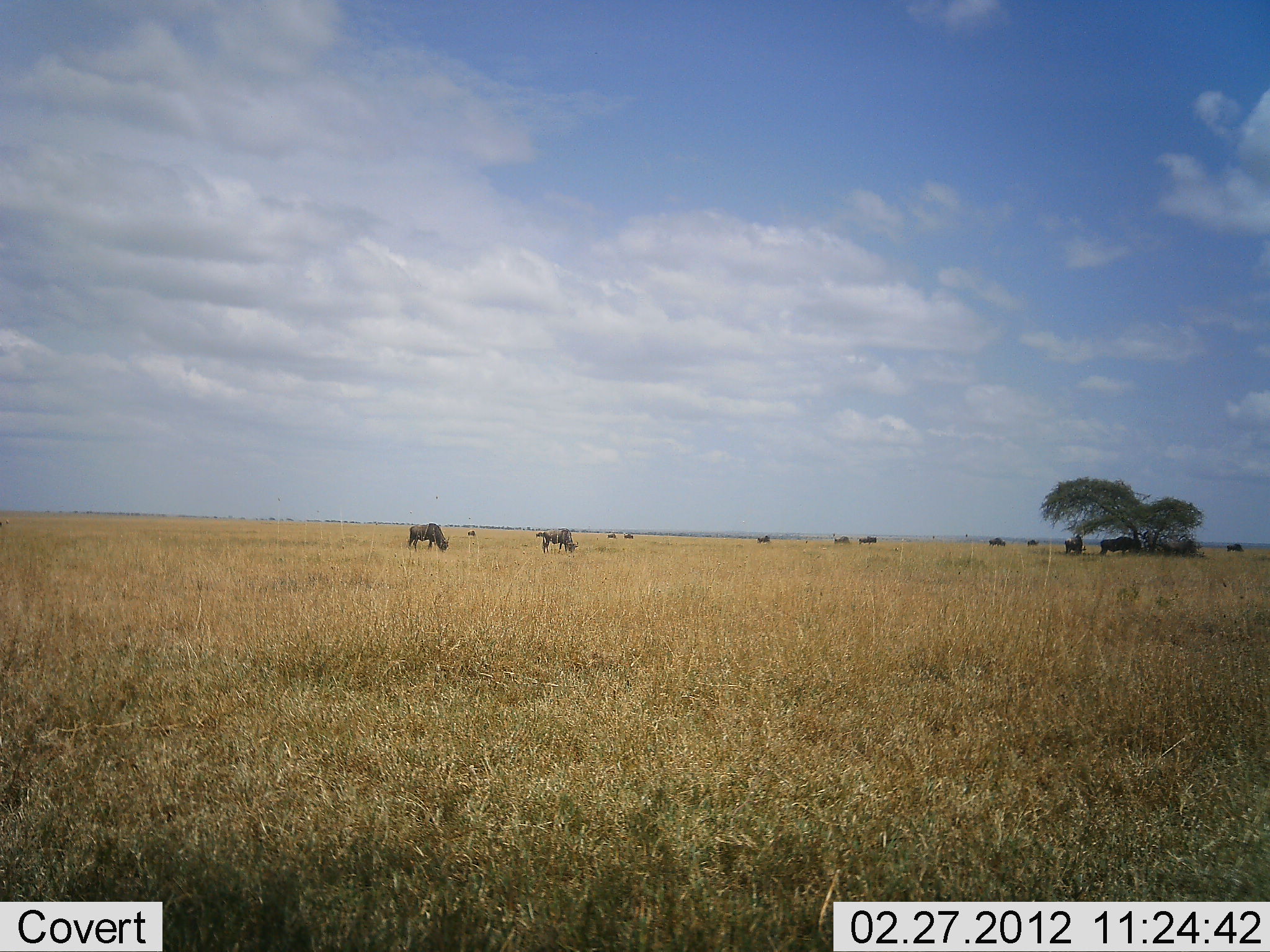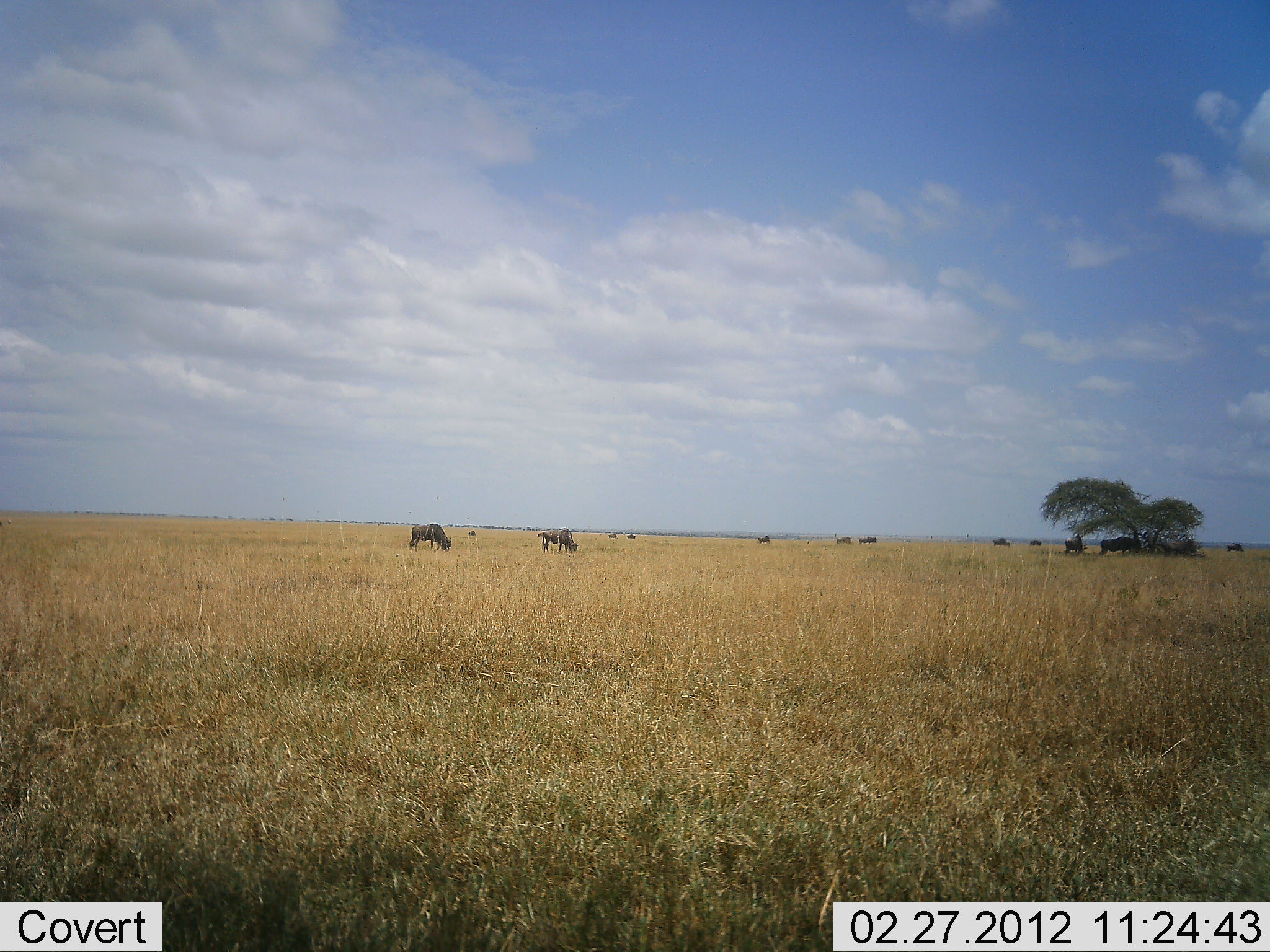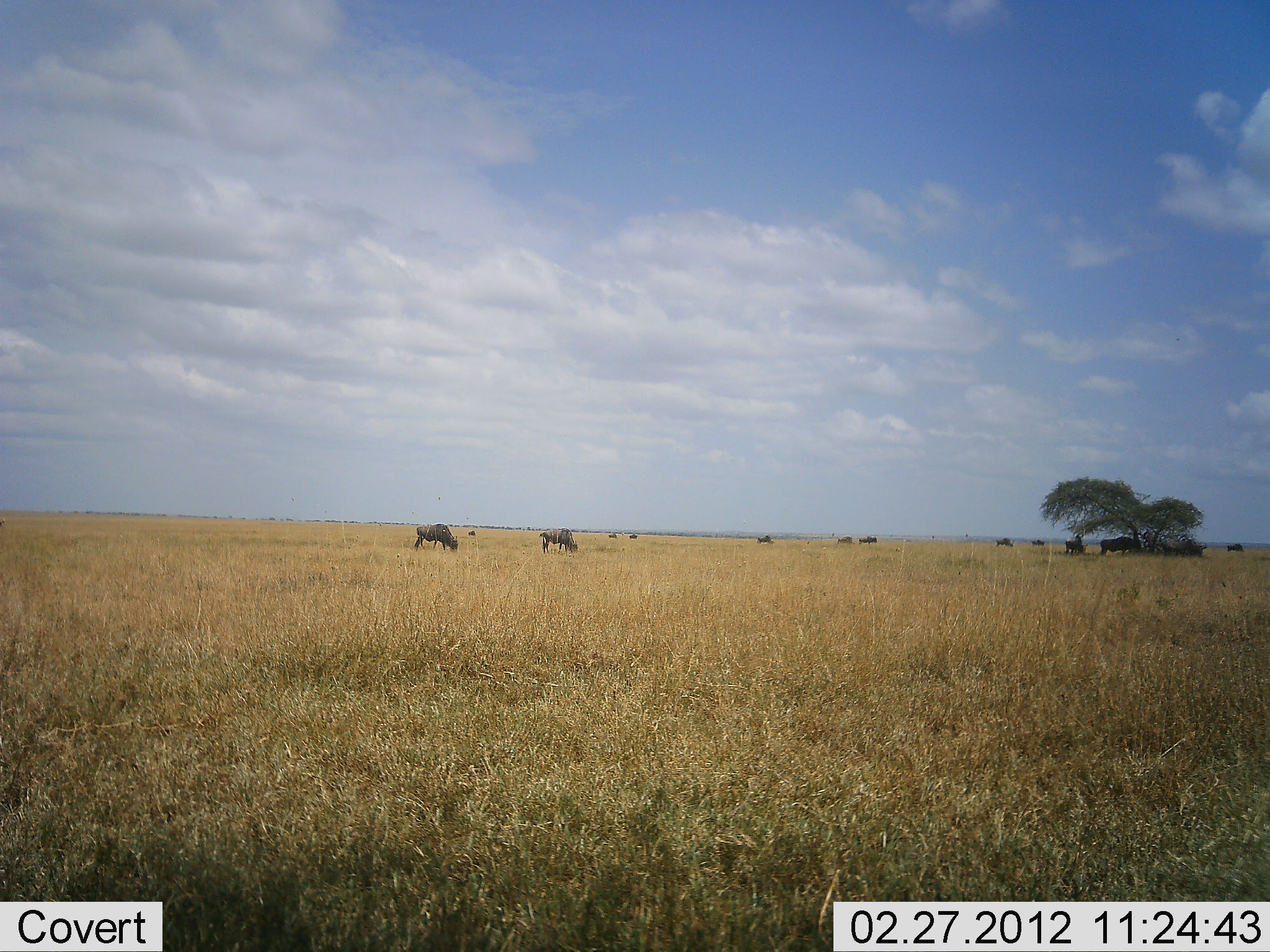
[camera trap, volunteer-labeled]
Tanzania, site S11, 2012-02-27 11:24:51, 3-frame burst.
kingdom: Animalia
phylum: Chordata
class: Mammalia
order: Artiodactyla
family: Bovidae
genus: Connochaetes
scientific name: Connochaetes taurinus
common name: blue wildebeest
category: wildebeest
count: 11-50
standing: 57%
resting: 7%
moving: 29%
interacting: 0%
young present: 0%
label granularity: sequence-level